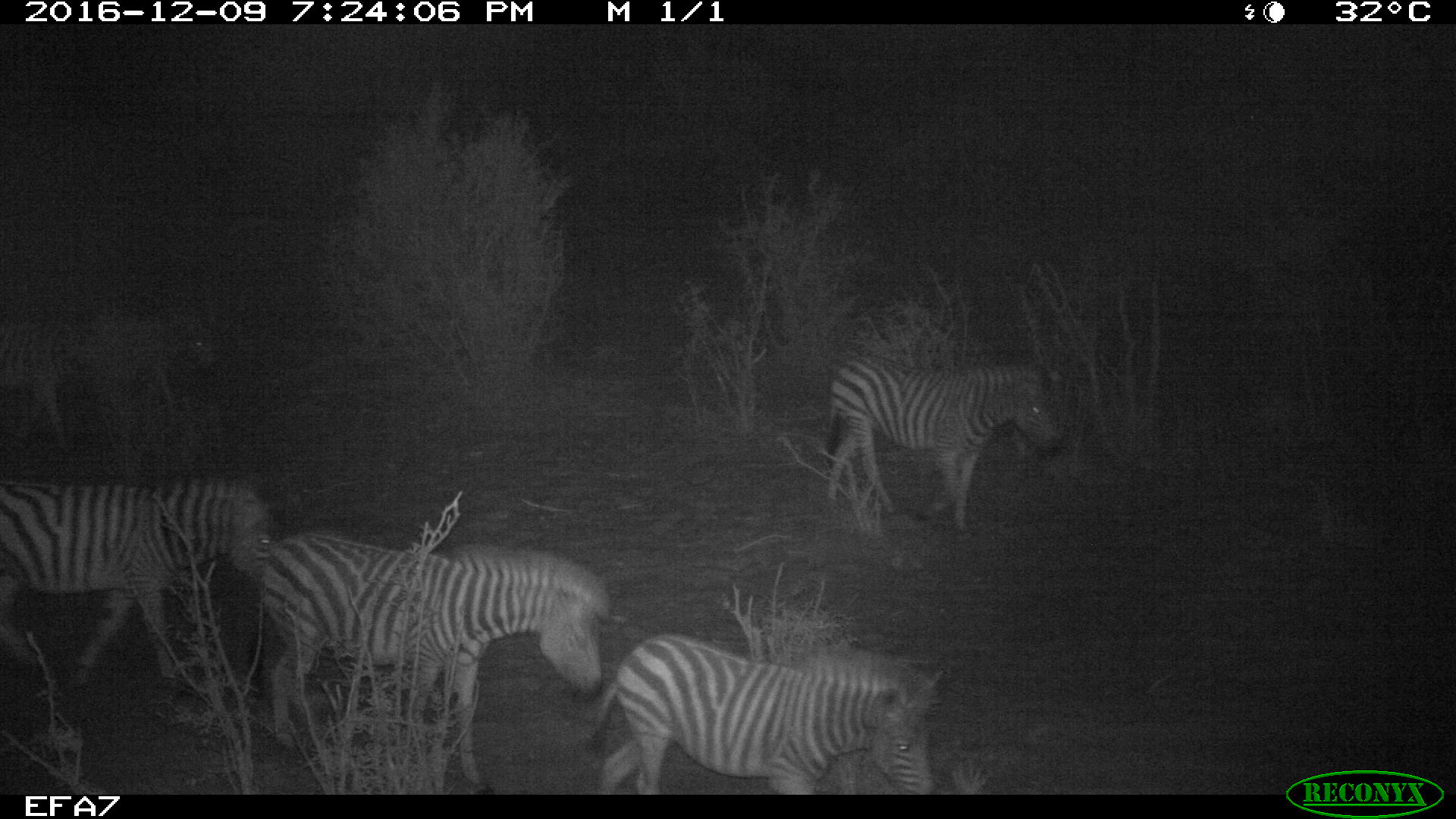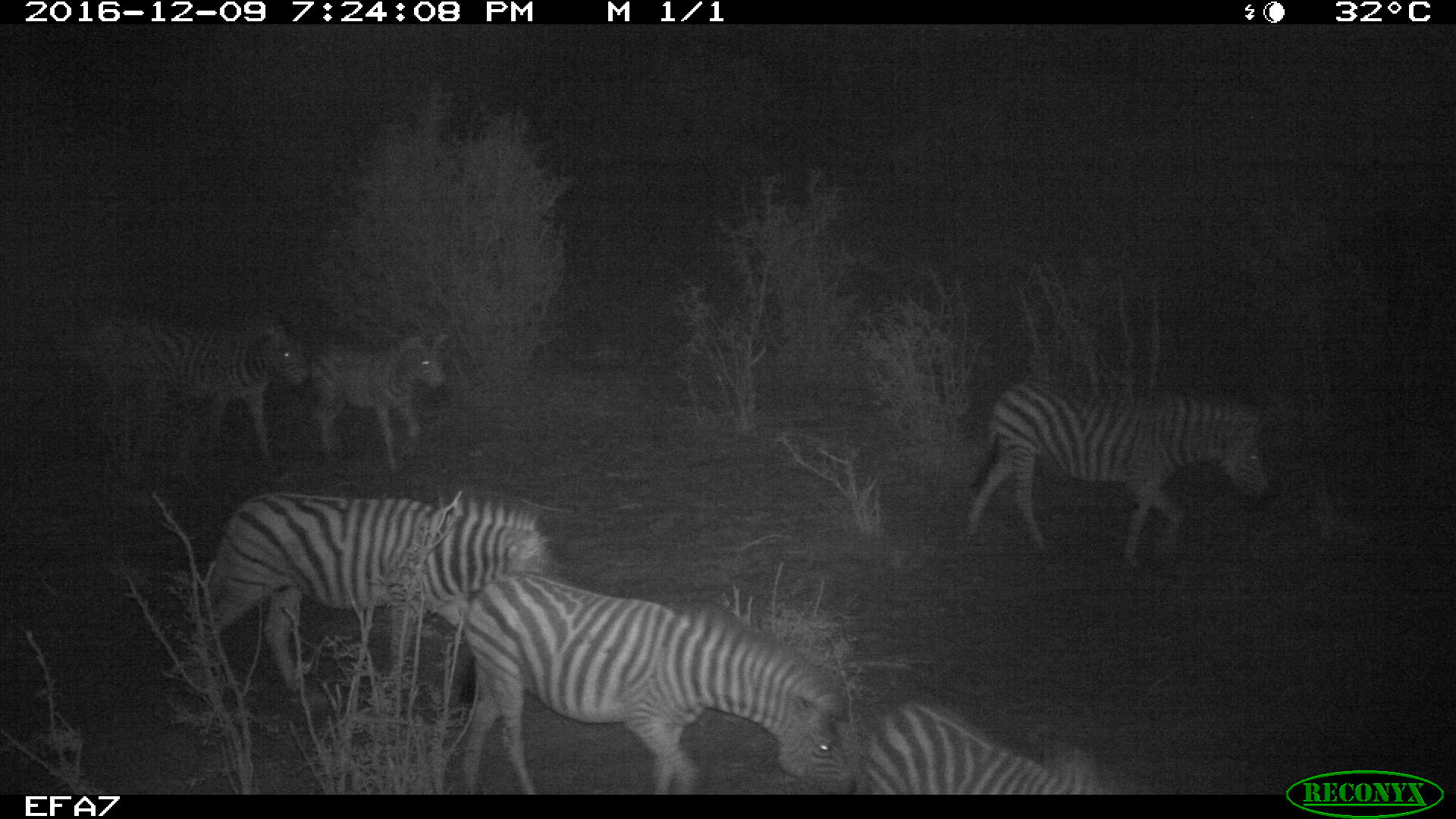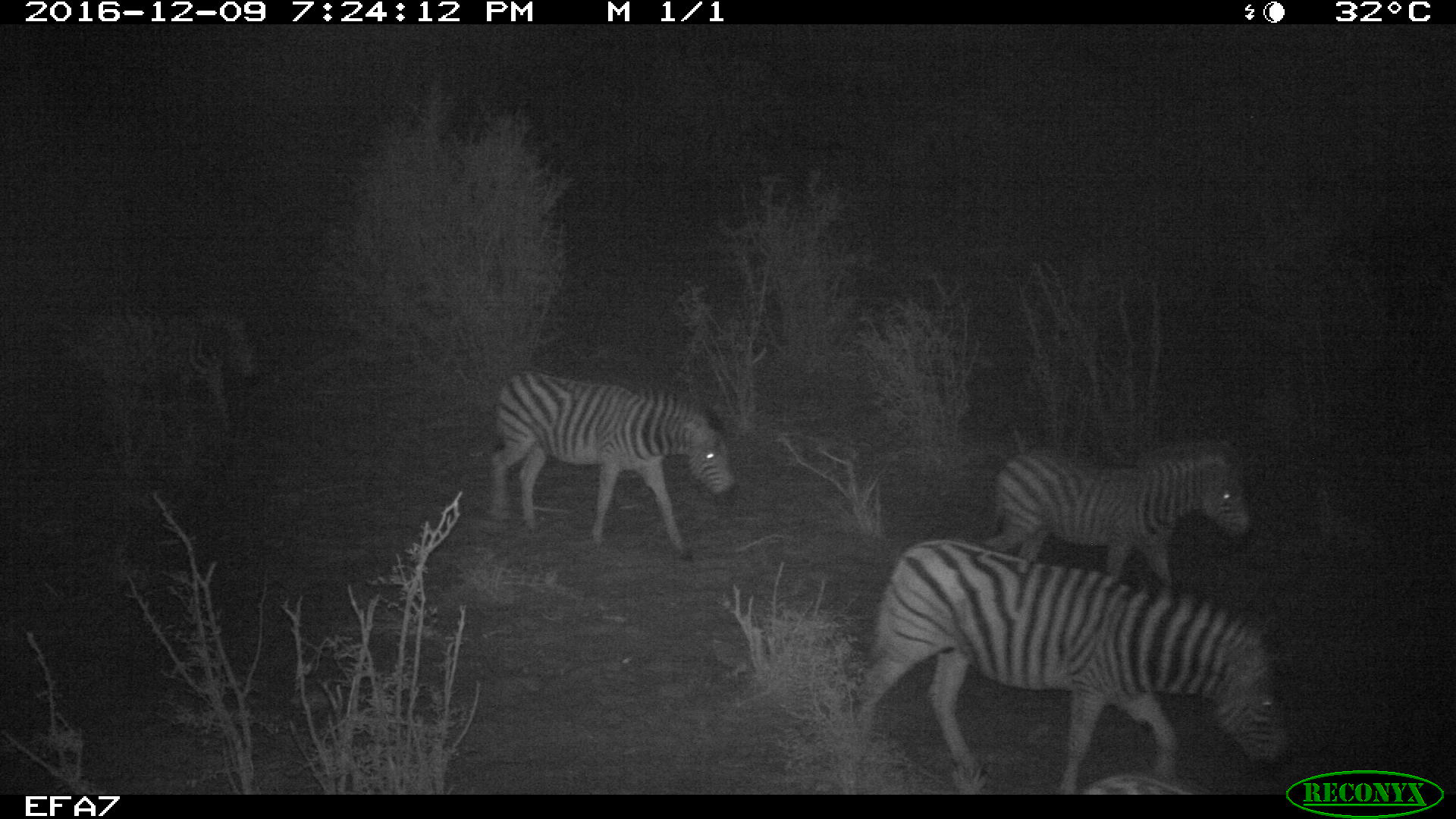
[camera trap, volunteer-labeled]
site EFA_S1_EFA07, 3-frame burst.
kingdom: Animalia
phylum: Chordata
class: Mammalia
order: Perissodactyla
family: Equidae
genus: Equus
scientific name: Equus quagga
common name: plains zebra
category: zebraplains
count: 7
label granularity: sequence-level